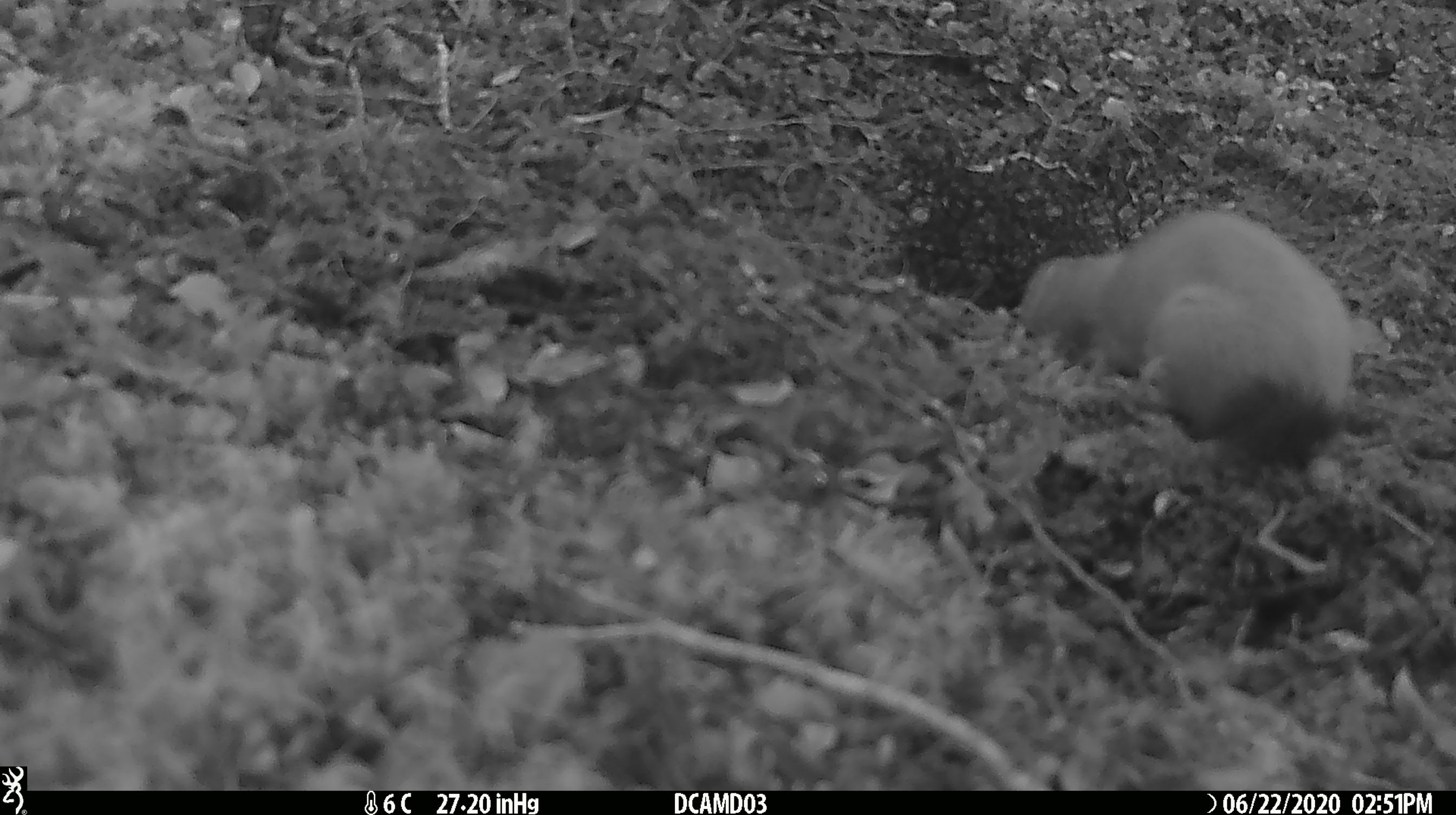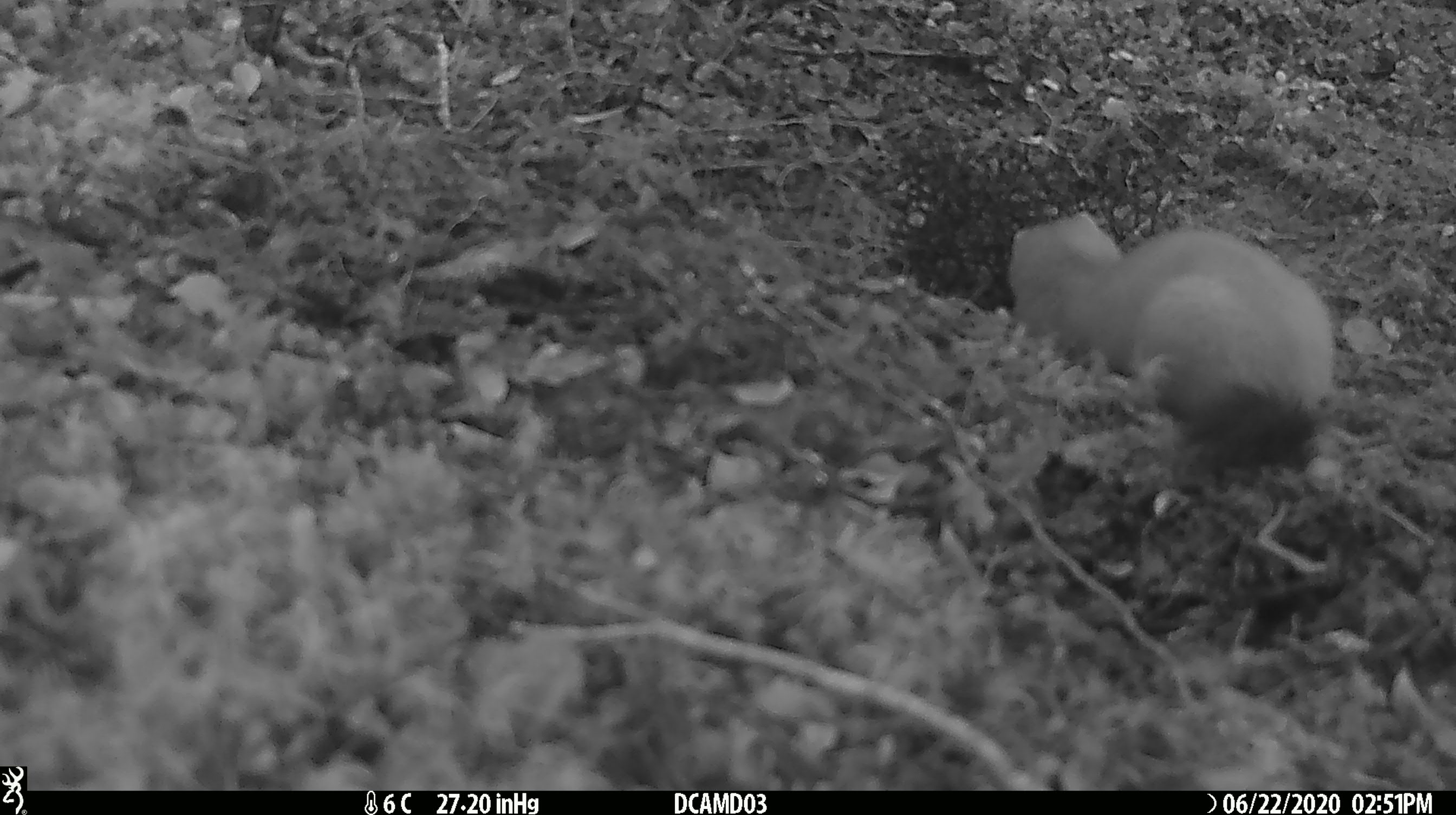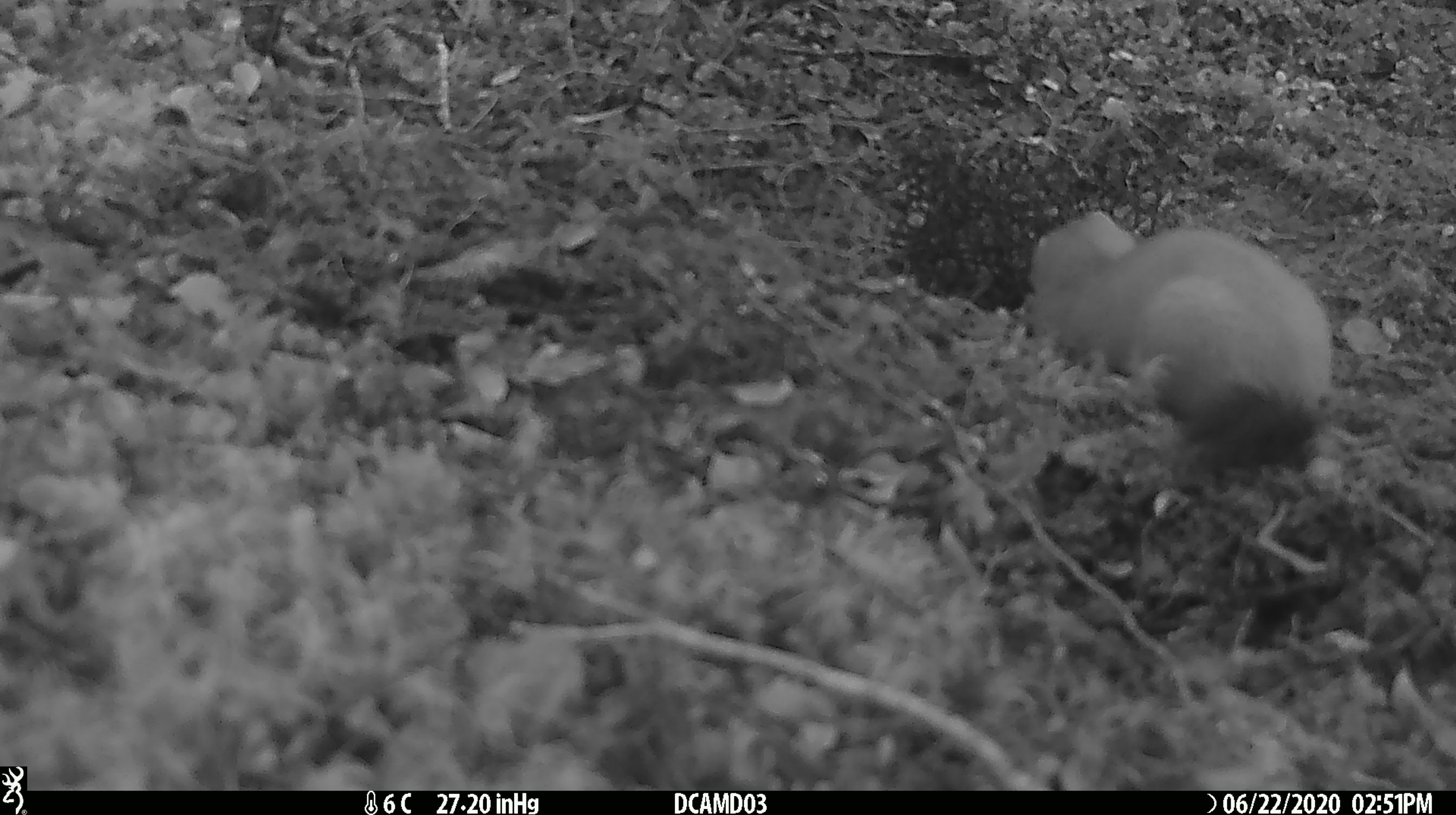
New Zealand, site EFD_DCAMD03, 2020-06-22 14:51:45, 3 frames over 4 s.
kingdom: Animalia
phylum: Chordata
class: Mammalia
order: Carnivora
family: Mustelidae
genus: Mustela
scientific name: Mustela erminea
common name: stoat